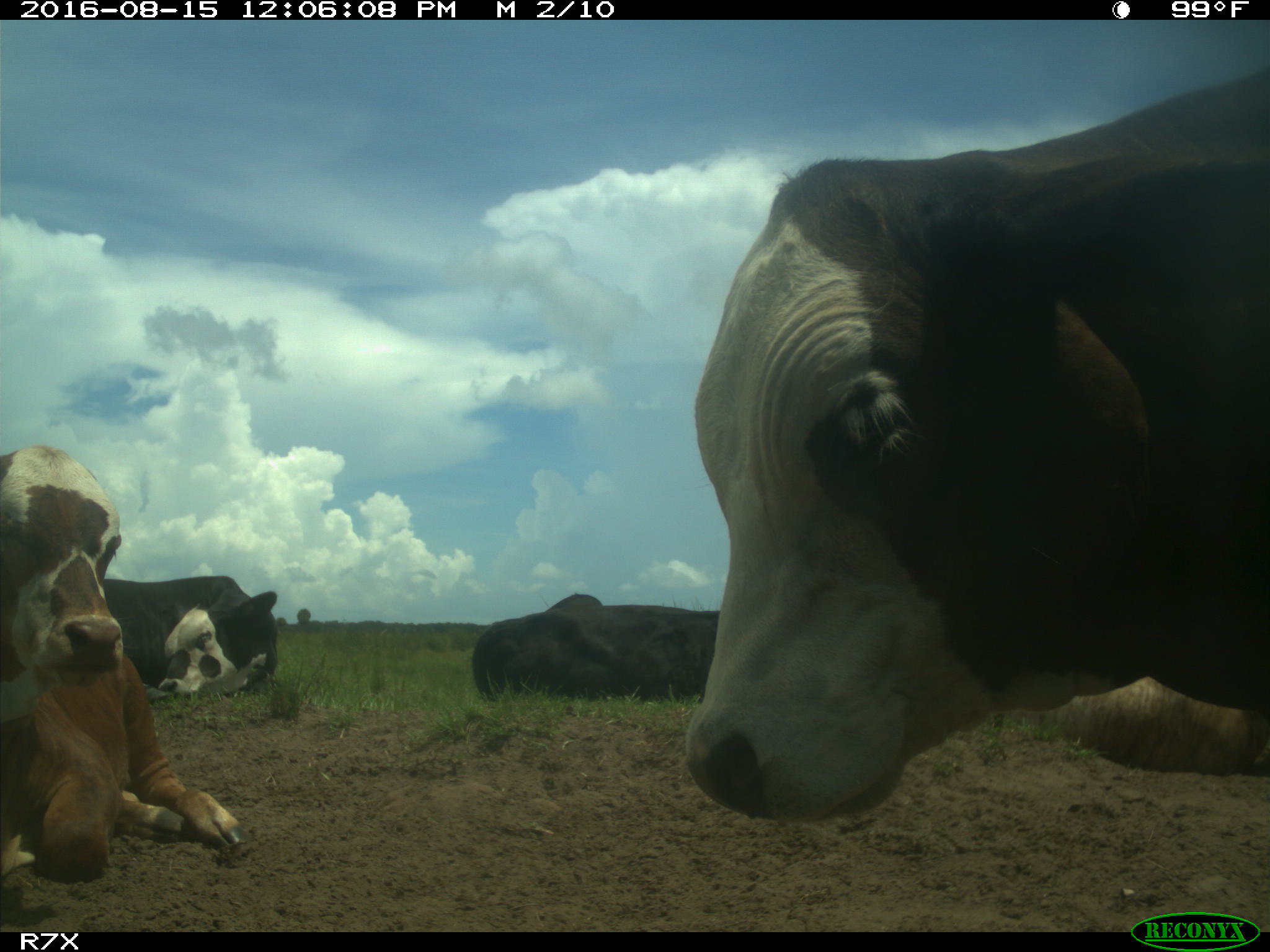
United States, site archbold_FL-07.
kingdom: Animalia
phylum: Chordata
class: Mammalia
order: Artiodactyla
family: Bovidae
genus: Bos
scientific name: Bos taurus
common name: domestic cow